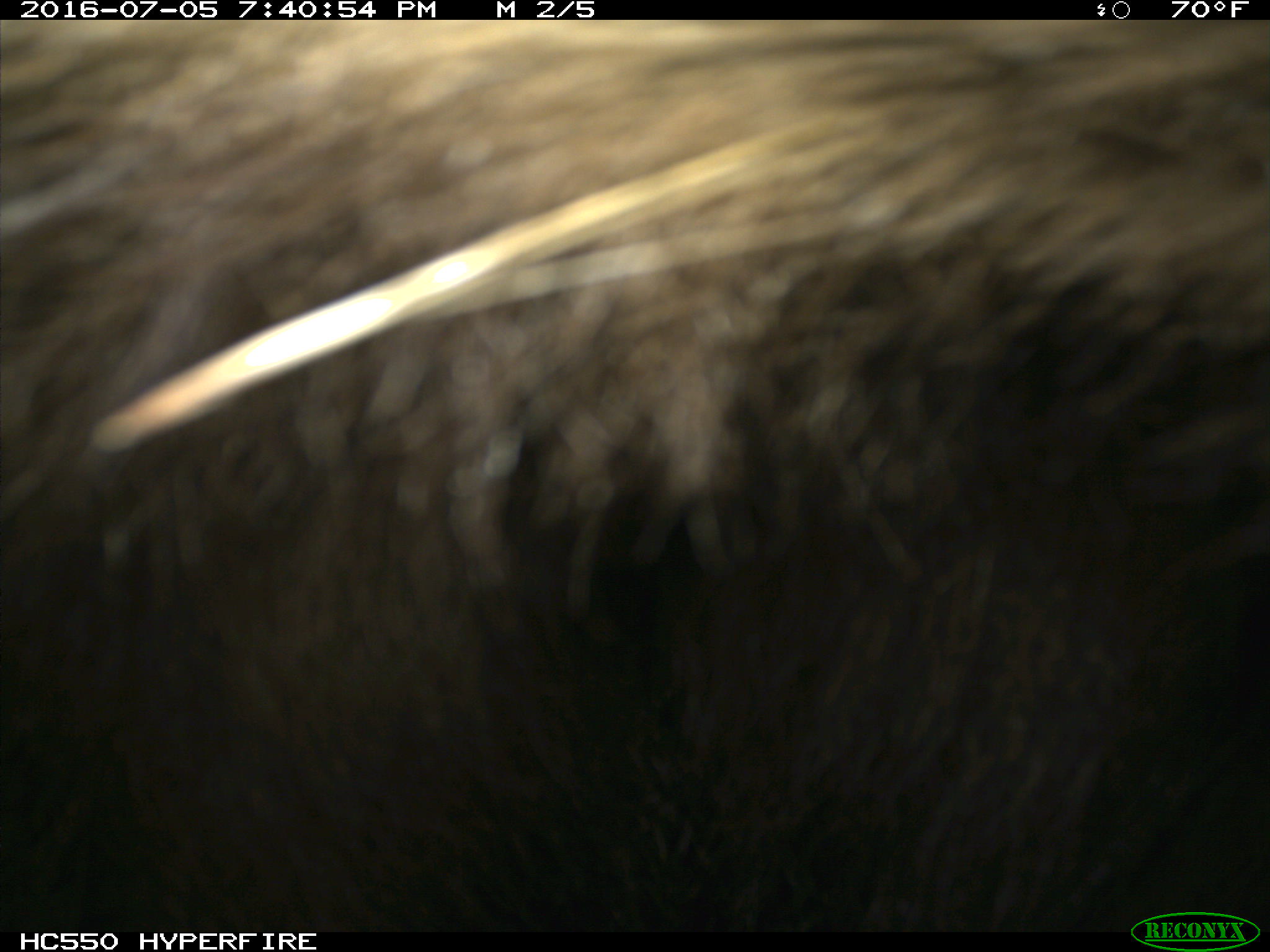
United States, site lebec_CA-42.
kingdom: Animalia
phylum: Chordata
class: Mammalia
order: Carnivora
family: Ursidae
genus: Ursus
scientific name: Ursus americanus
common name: american black bear